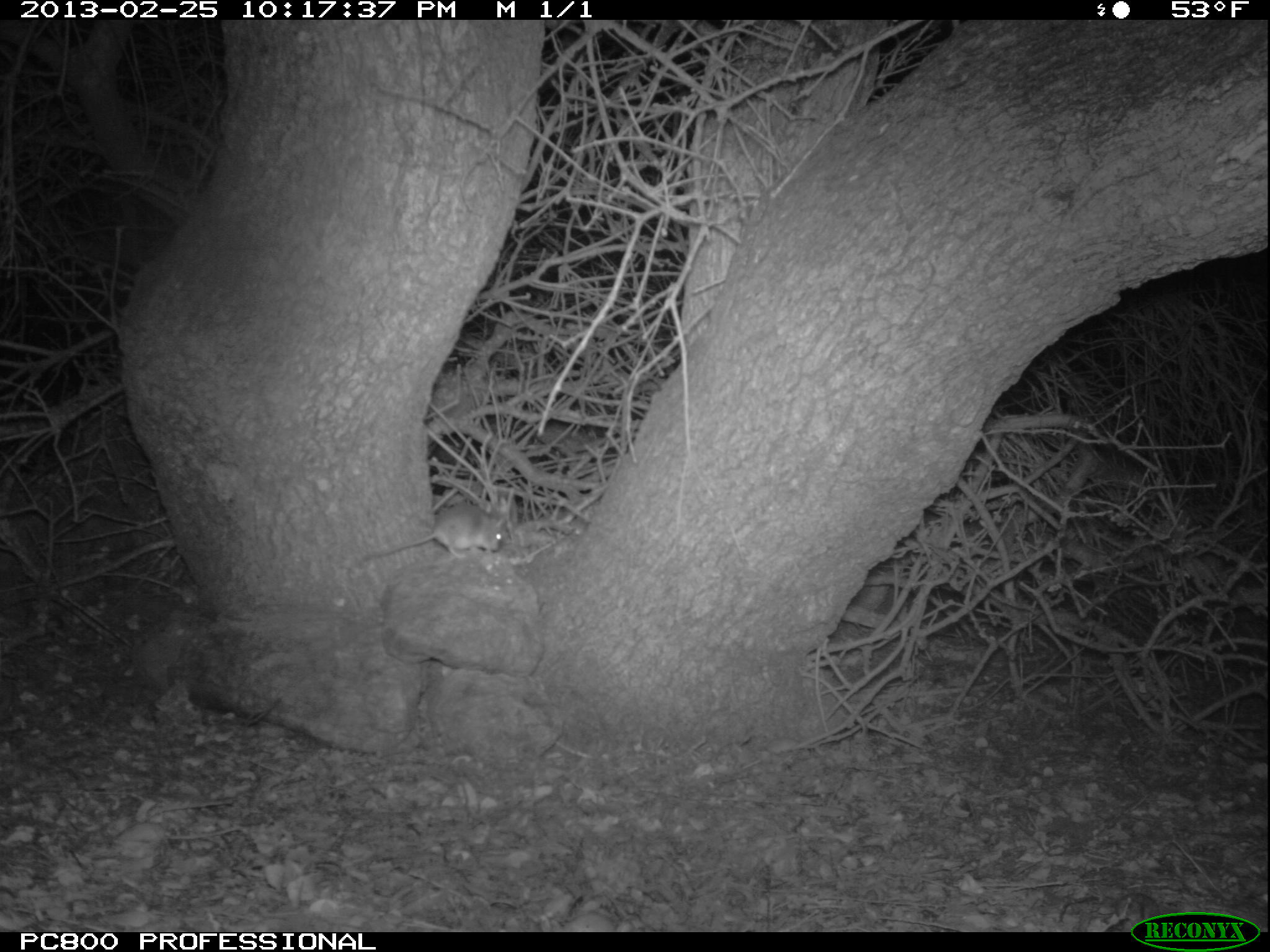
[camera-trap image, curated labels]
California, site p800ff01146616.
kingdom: Animalia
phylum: Chordata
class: Mammalia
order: Rodentia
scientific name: Rodentia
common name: rodent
Rodent (Rodentia).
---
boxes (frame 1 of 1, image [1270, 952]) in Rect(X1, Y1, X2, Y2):
rodent: Rect(365, 504, 504, 558)